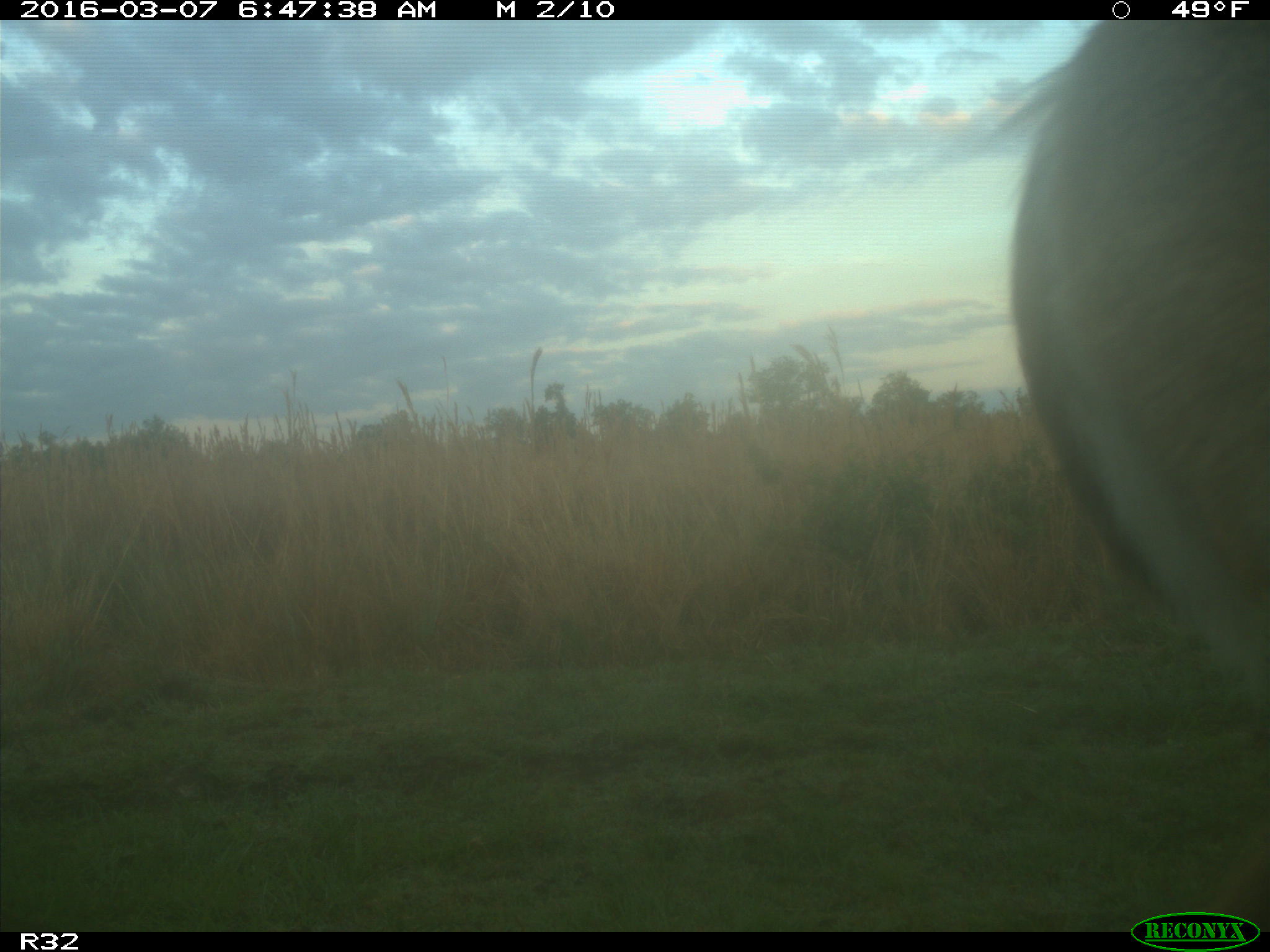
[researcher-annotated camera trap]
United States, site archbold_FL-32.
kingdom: Animalia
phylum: Chordata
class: Mammalia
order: Artiodactyla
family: Cervidae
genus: Odocoileus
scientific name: Odocoileus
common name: deer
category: unidentified deer